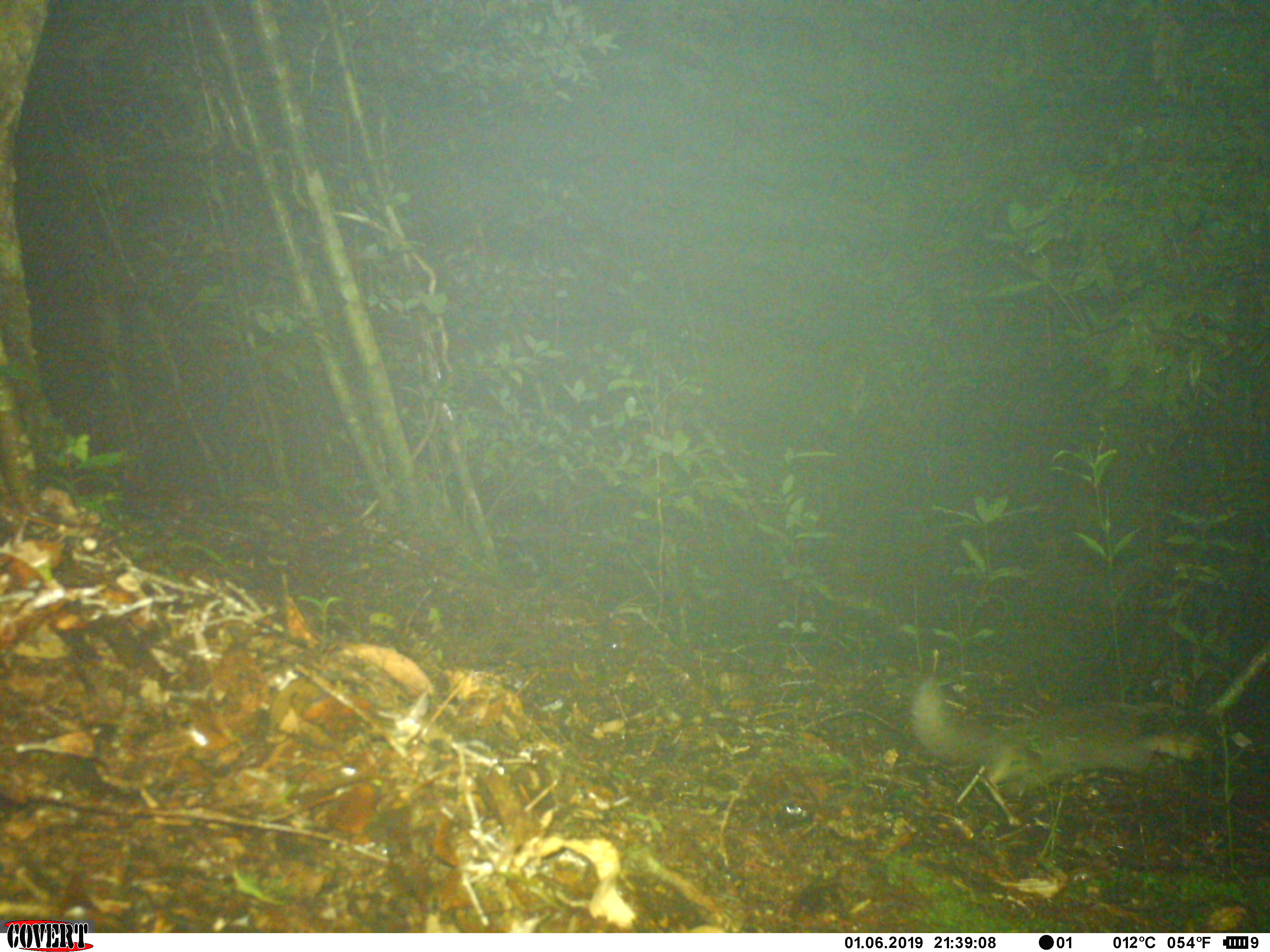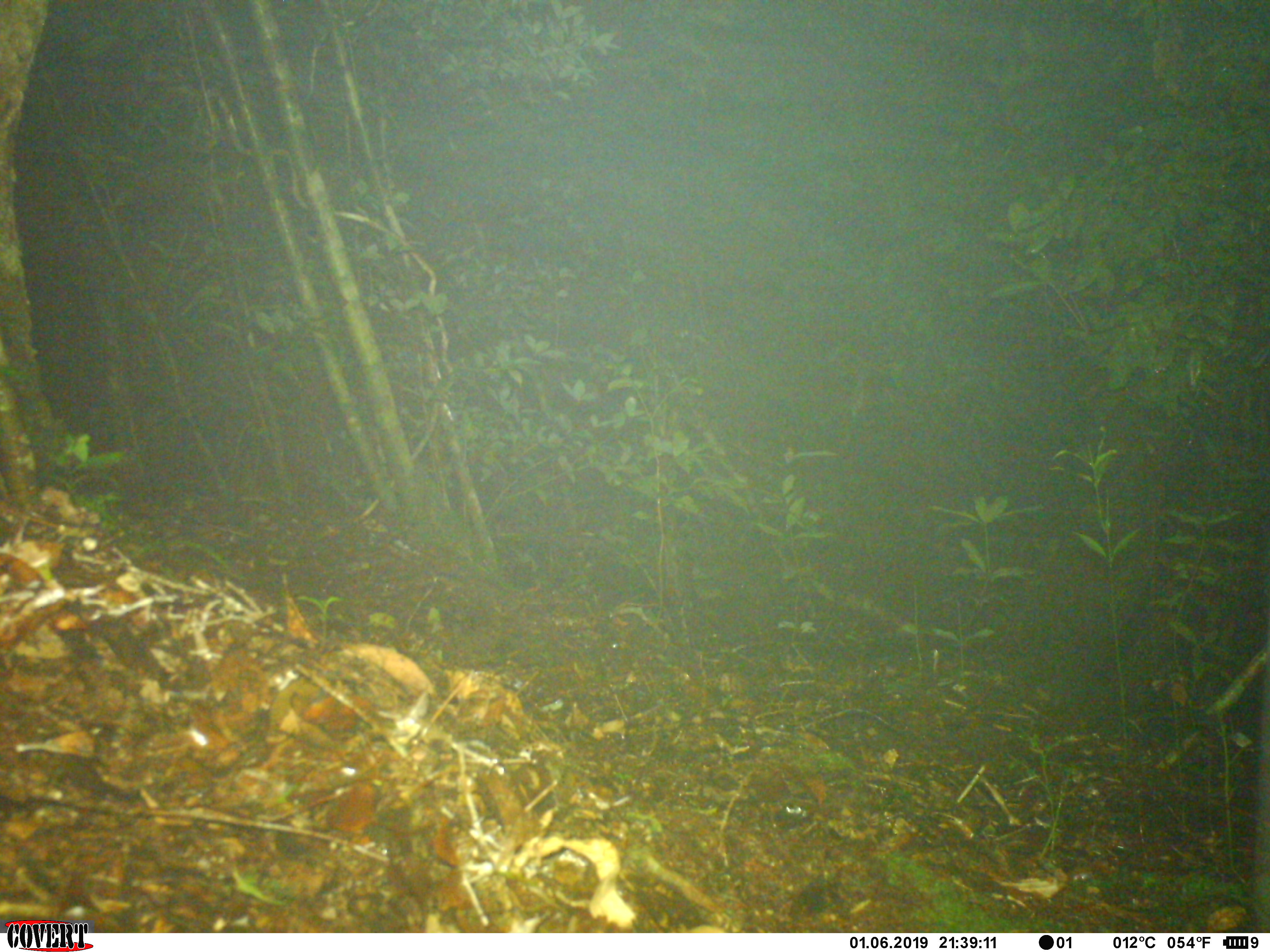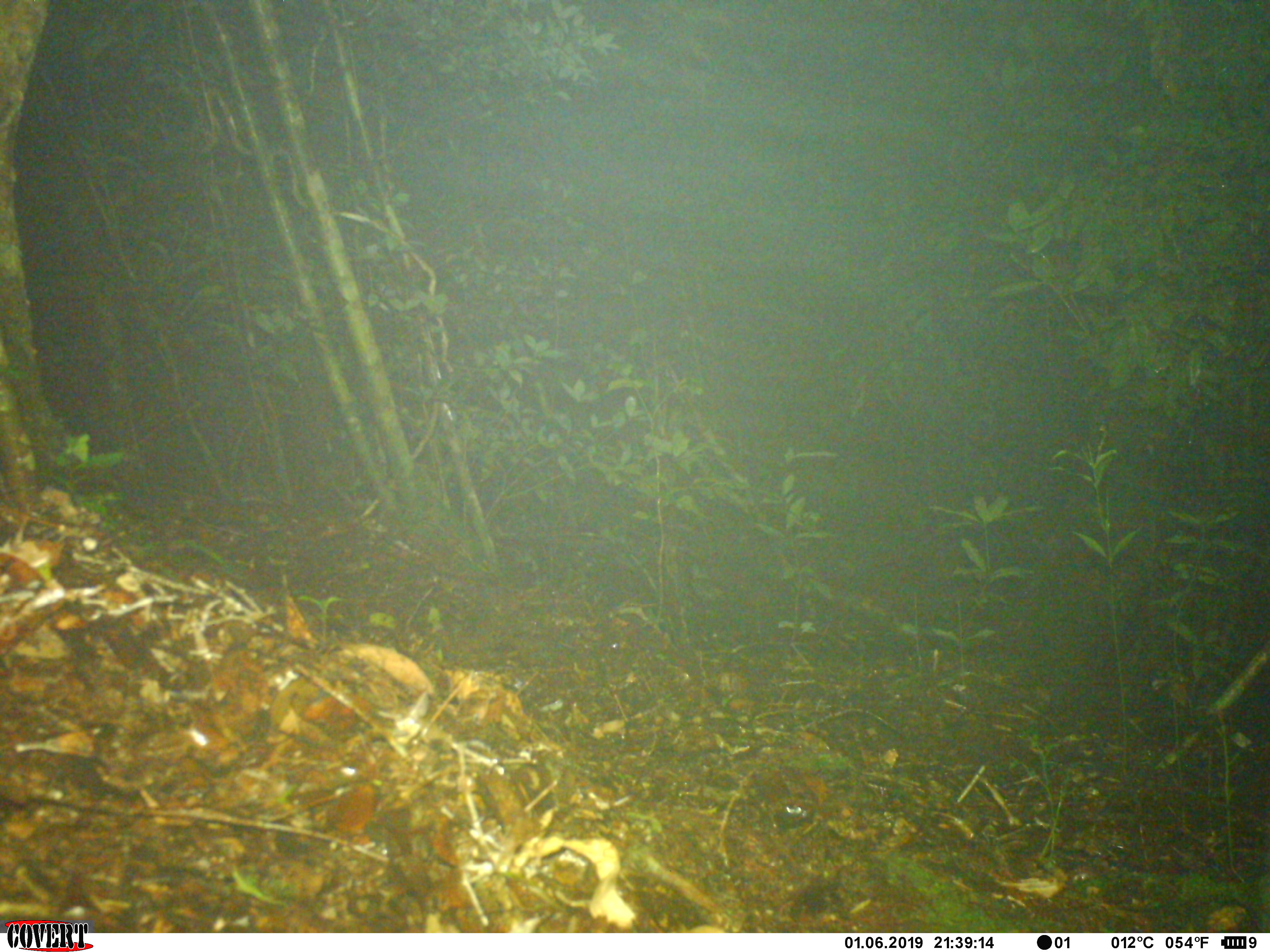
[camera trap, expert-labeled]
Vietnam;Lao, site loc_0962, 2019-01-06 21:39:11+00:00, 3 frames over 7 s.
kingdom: Animalia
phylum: Chordata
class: Mammalia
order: Carnivora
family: Mustelidae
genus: Melogale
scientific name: Melogale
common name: ferret badger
Ferret badger (Melogale). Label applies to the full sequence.